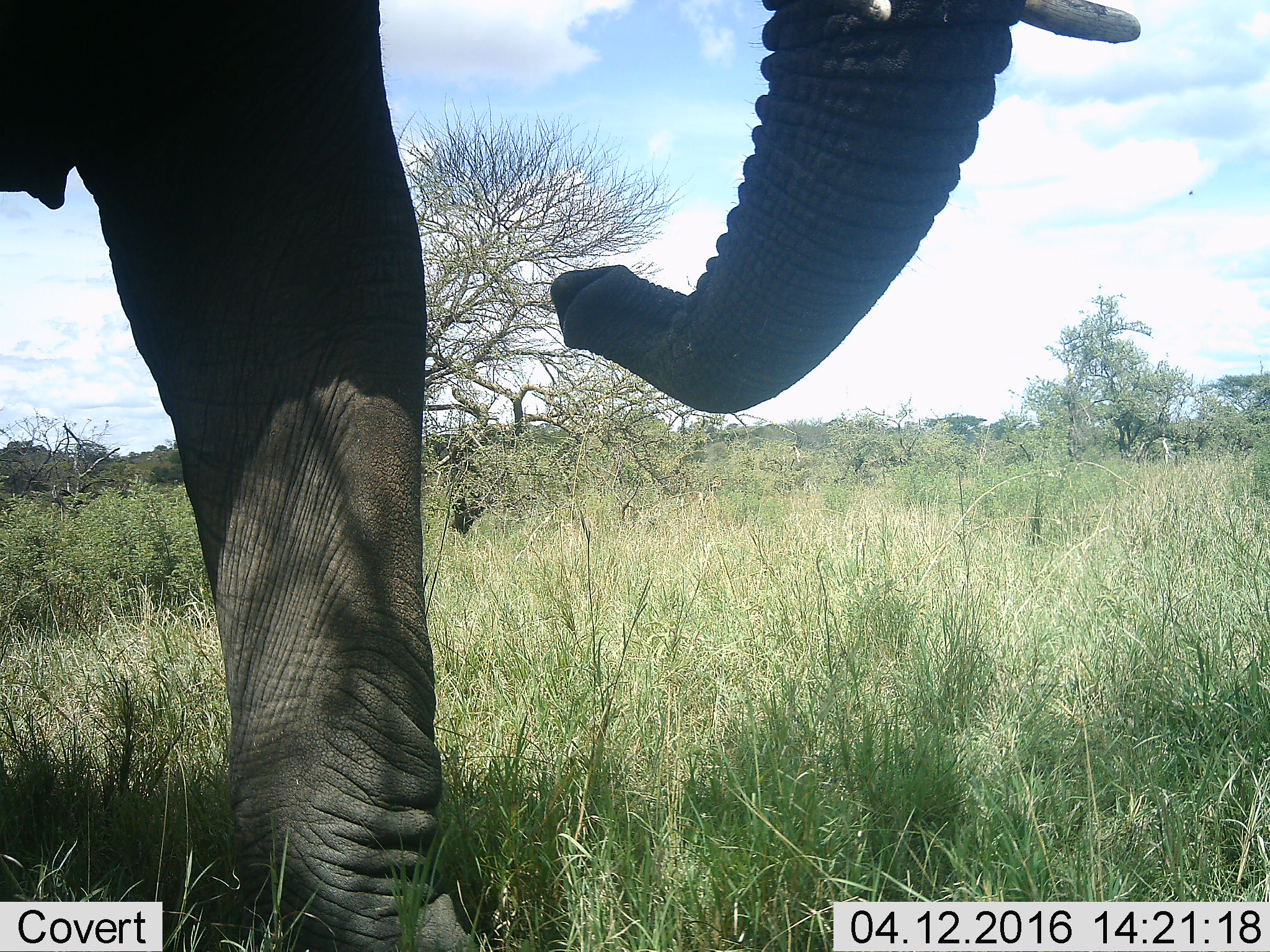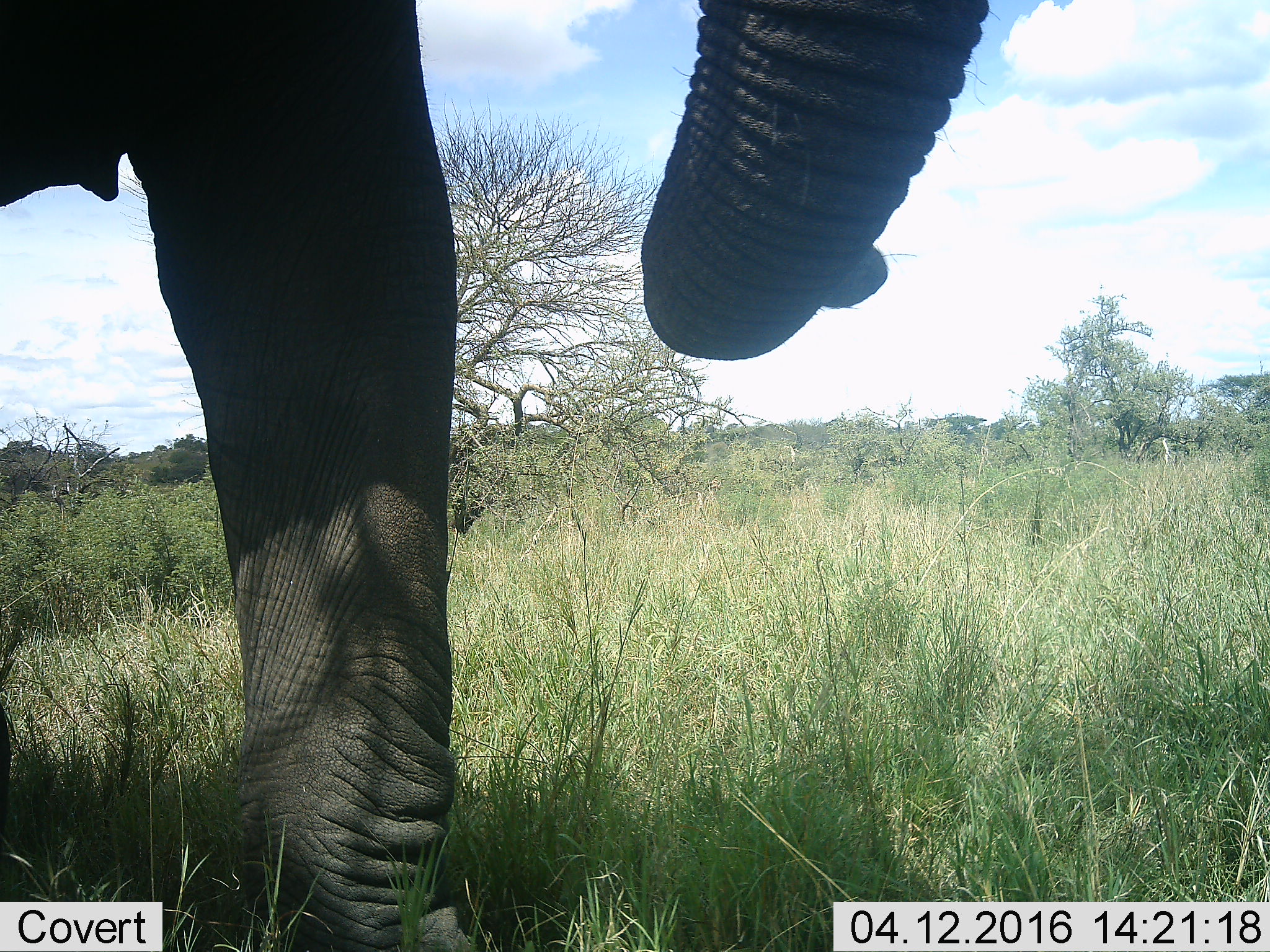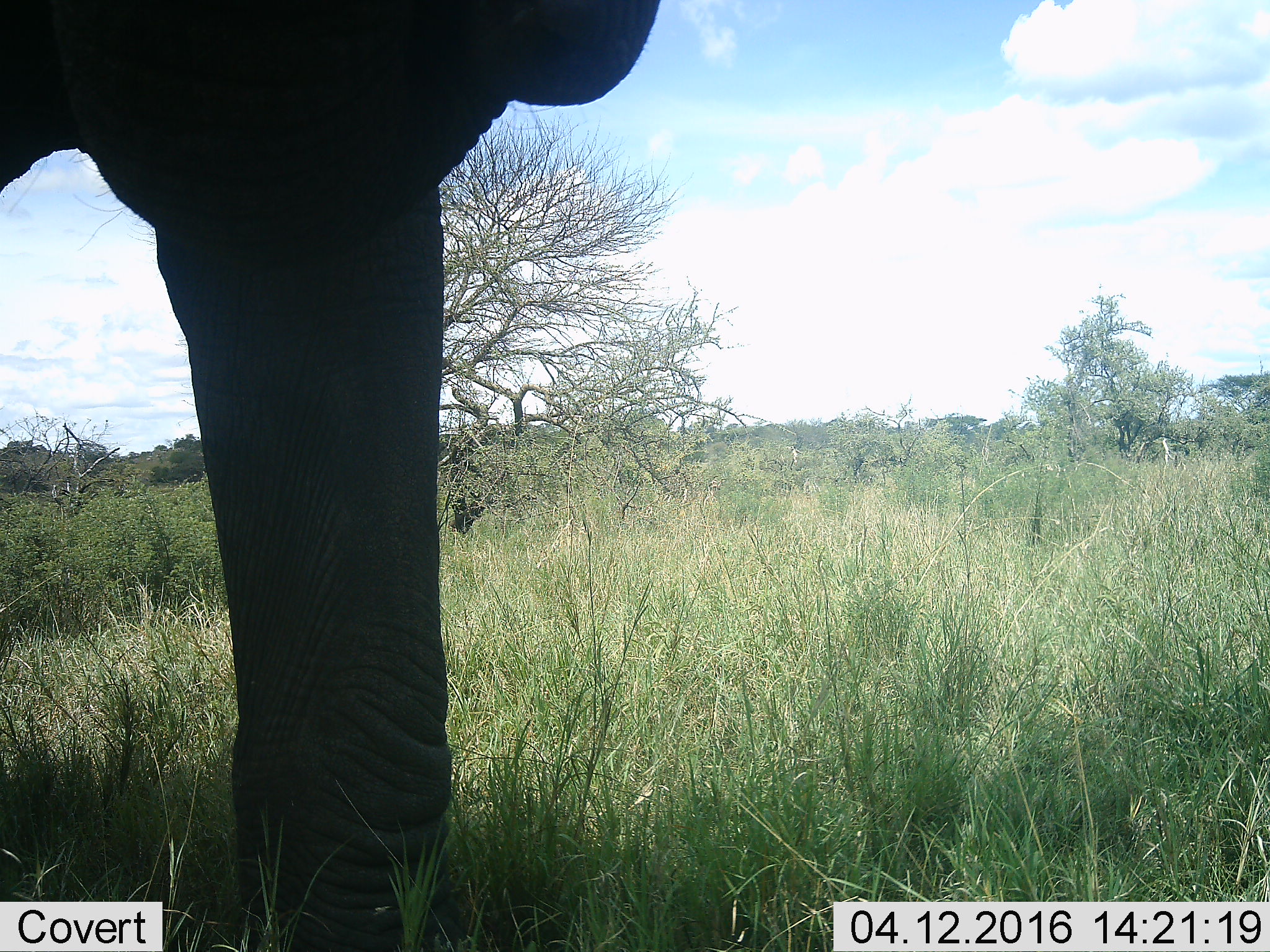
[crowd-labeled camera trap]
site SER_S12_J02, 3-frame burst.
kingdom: Animalia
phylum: Chordata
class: Mammalia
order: Proboscidea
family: Elephantidae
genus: Loxodonta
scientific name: Loxodonta africana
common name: african bush elephant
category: elephant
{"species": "elephant (african bush elephant) (Loxodonta africana)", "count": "1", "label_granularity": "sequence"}